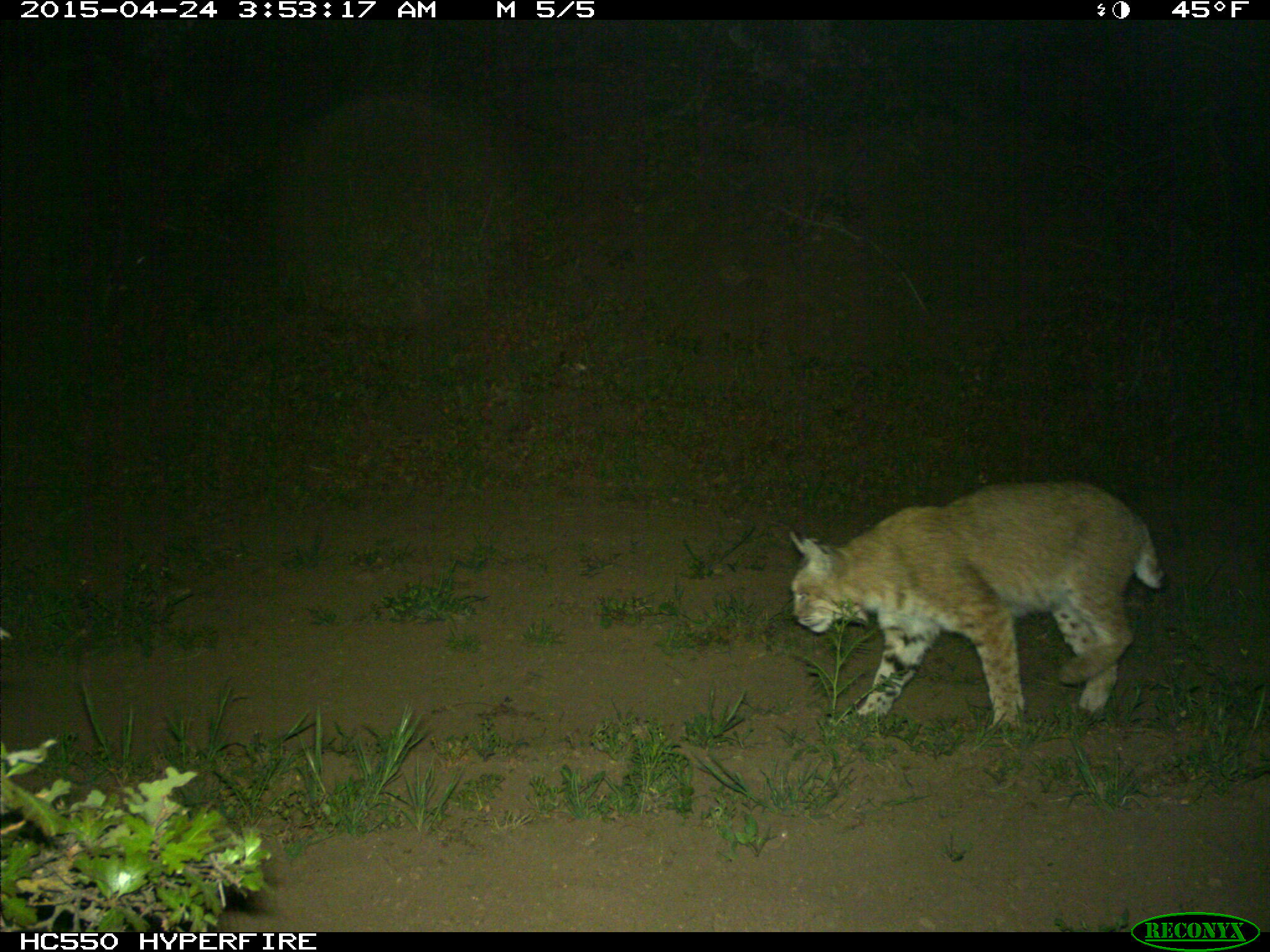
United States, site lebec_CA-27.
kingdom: Animalia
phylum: Chordata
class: Mammalia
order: Carnivora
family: Felidae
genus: Lynx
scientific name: Lynx rufus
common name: bobcat